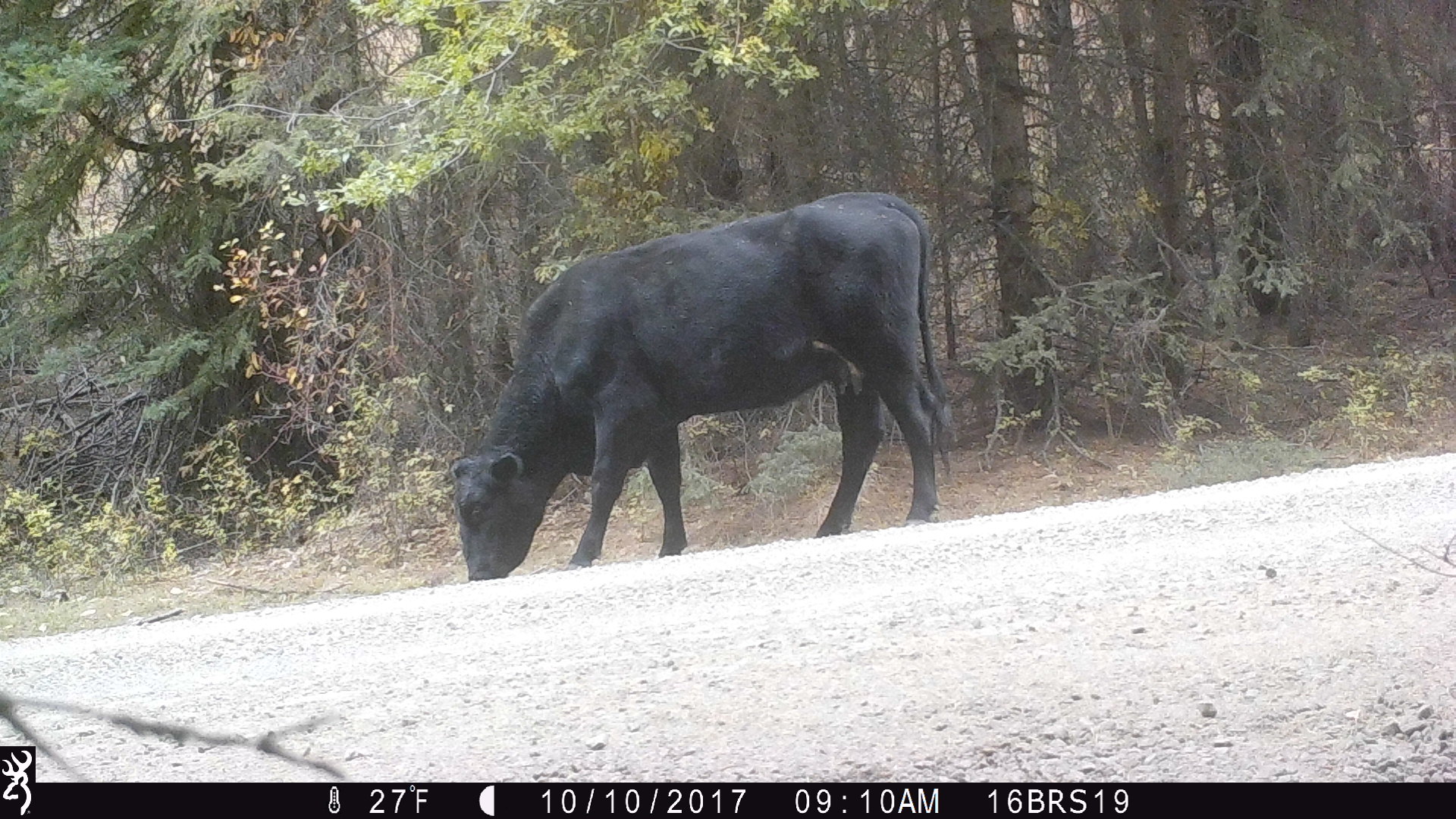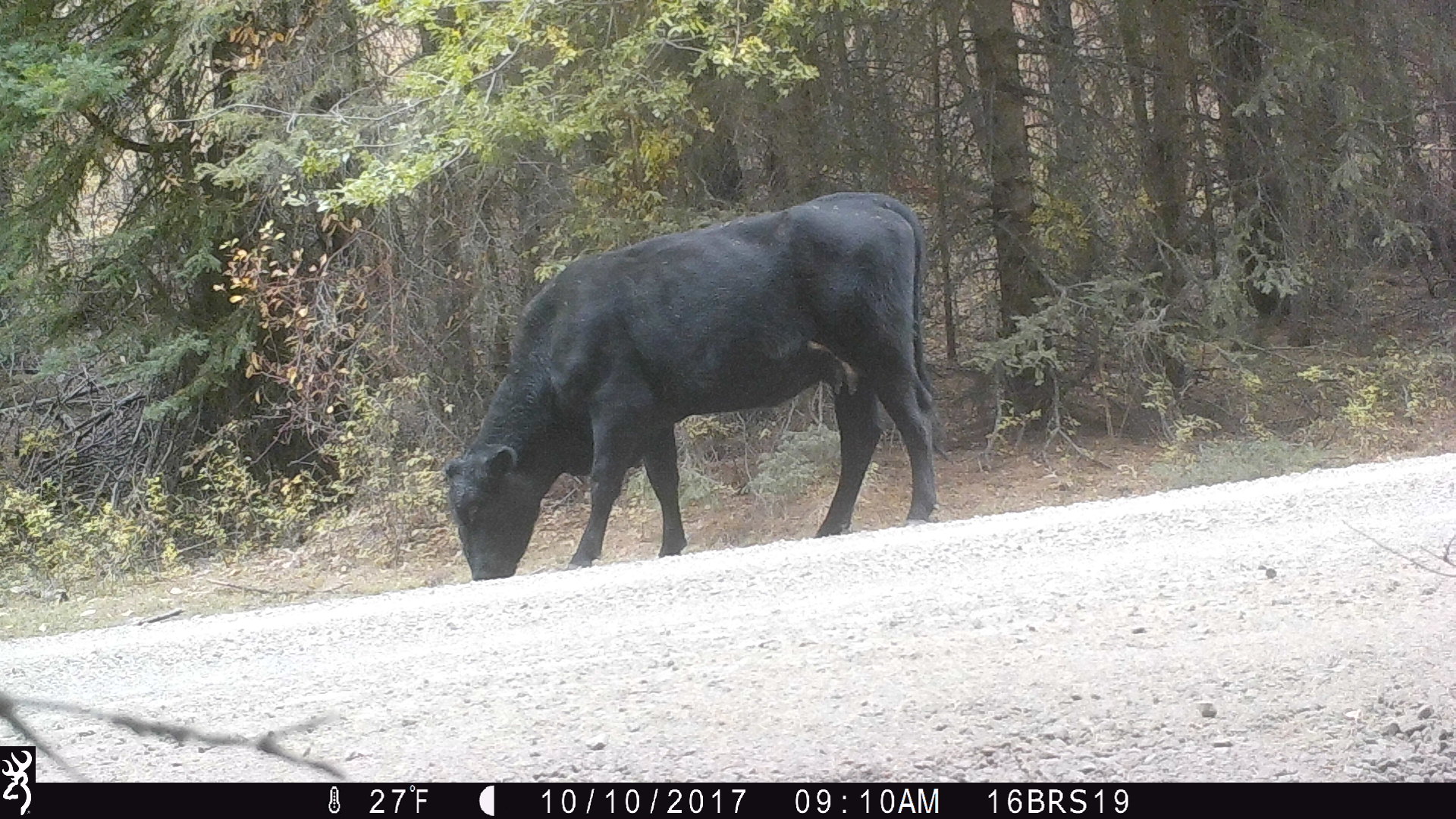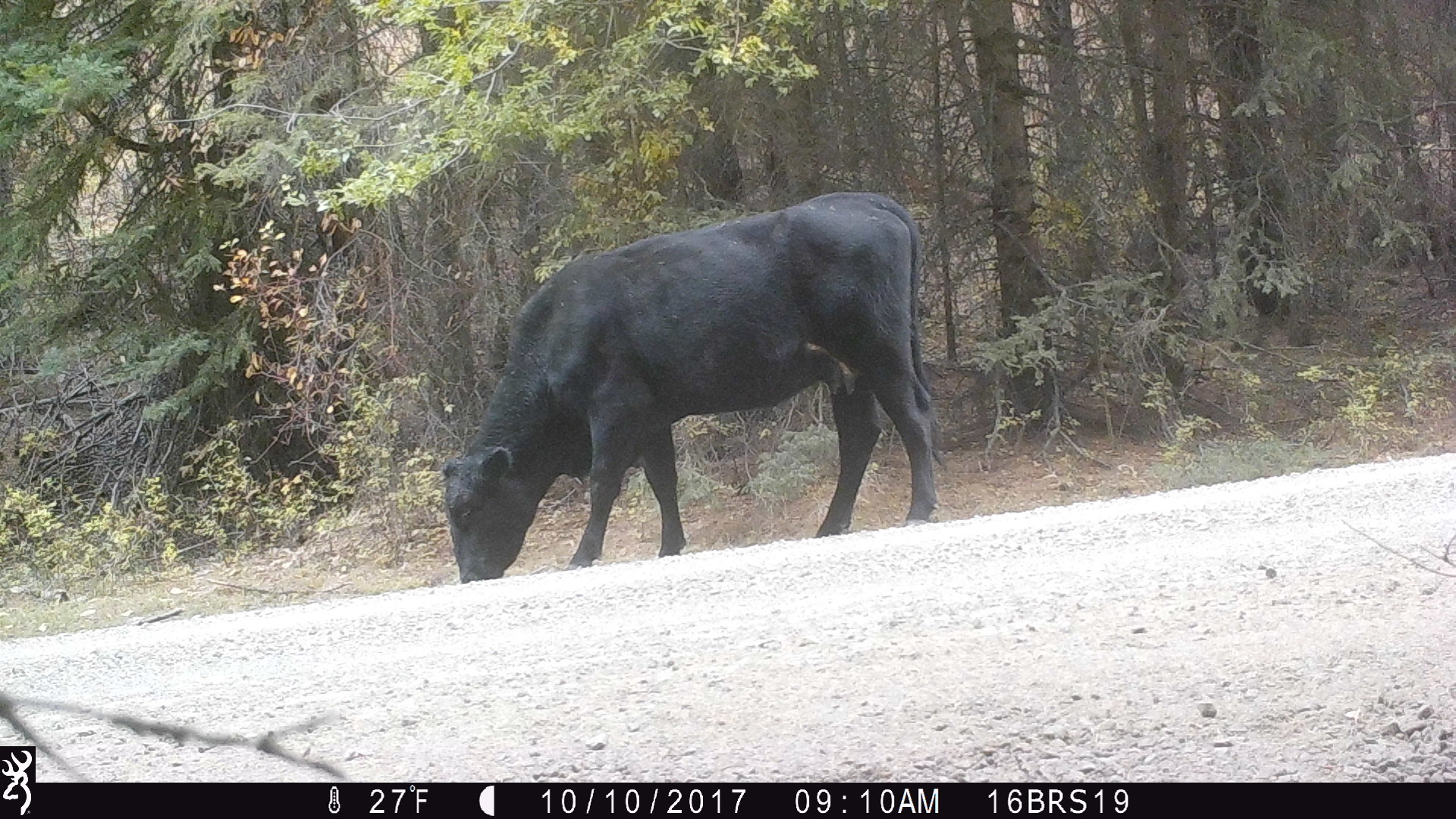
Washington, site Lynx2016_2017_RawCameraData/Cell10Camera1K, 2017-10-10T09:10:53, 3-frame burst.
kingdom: Animalia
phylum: Chordata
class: Mammalia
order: Artiodactyla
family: Bovidae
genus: Bos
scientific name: Bos taurus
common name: domestic cattle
Domestic cattle (Bos taurus). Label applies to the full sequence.